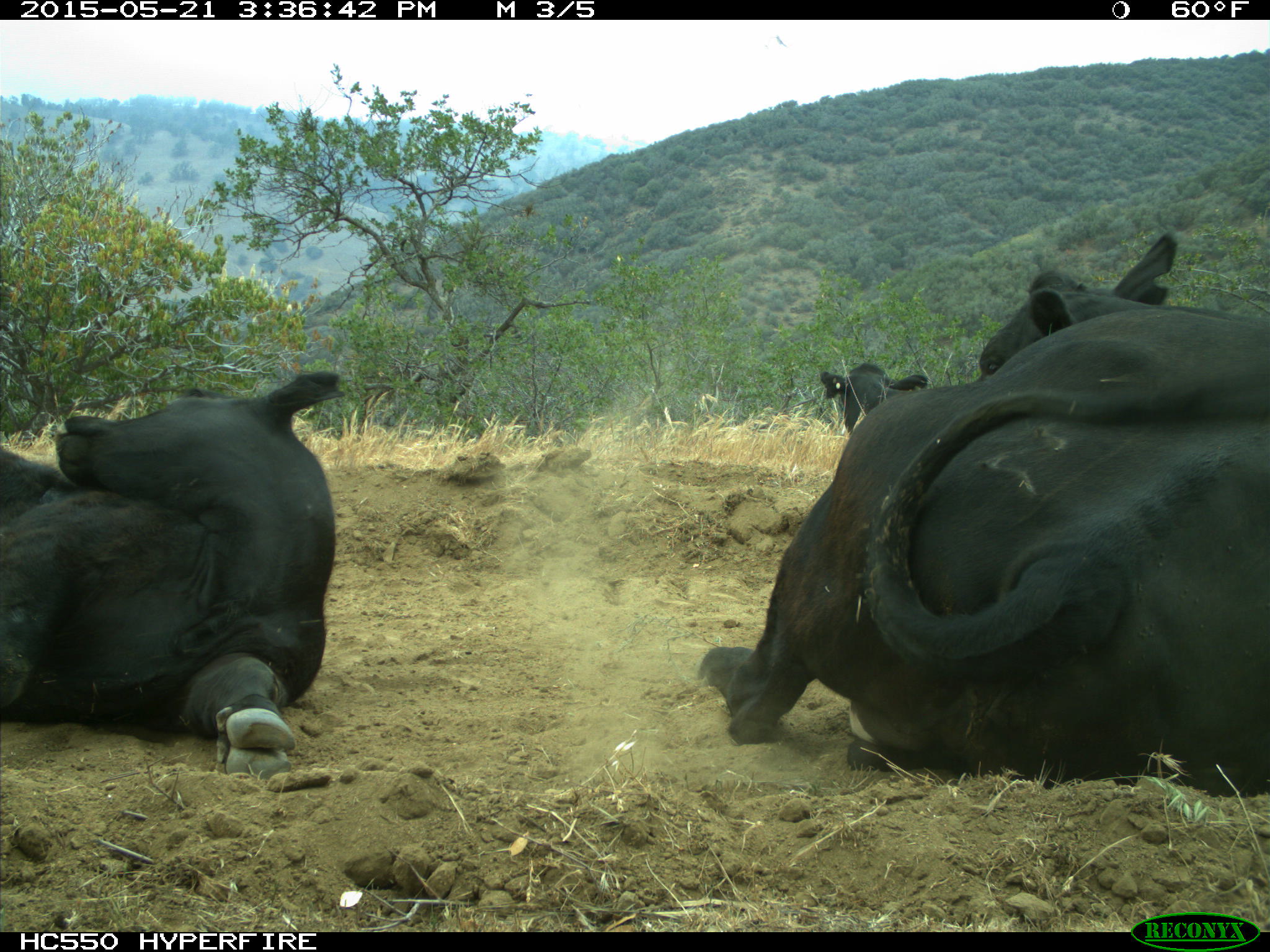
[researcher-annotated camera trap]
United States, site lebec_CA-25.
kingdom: Animalia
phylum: Chordata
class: Mammalia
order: Artiodactyla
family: Bovidae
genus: Bos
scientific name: Bos taurus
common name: domestic cow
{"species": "Bos taurus (domestic cow)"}